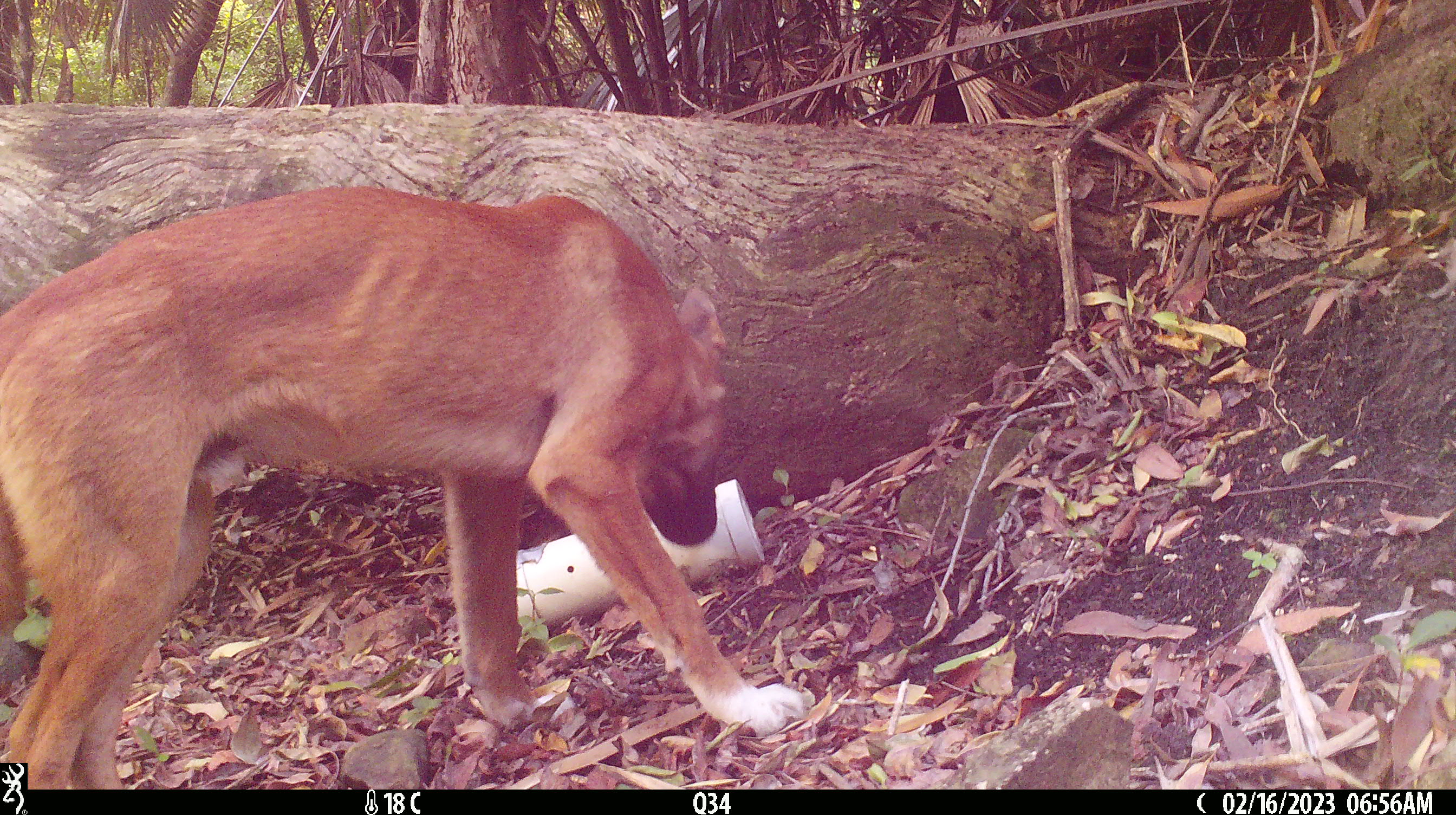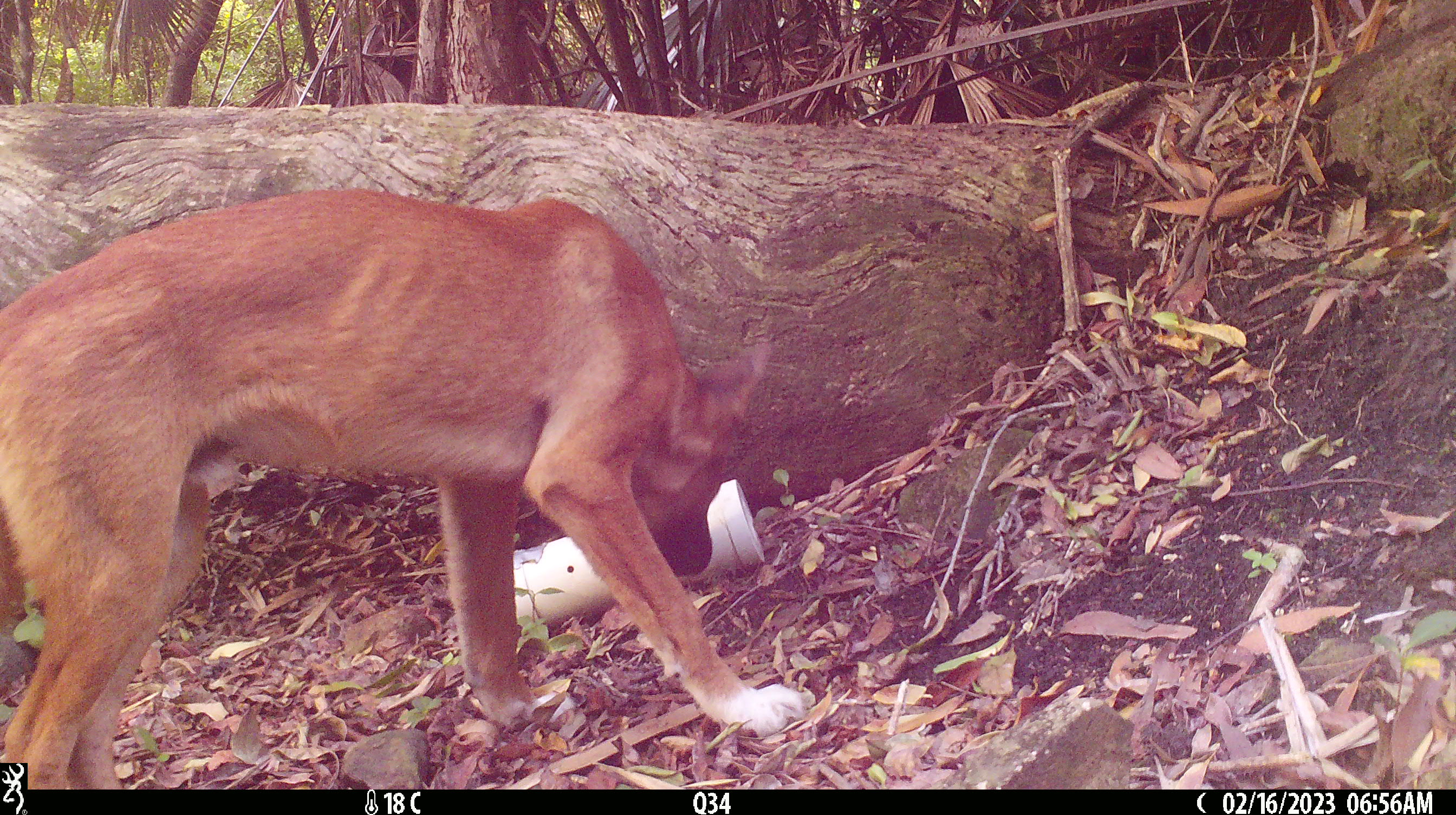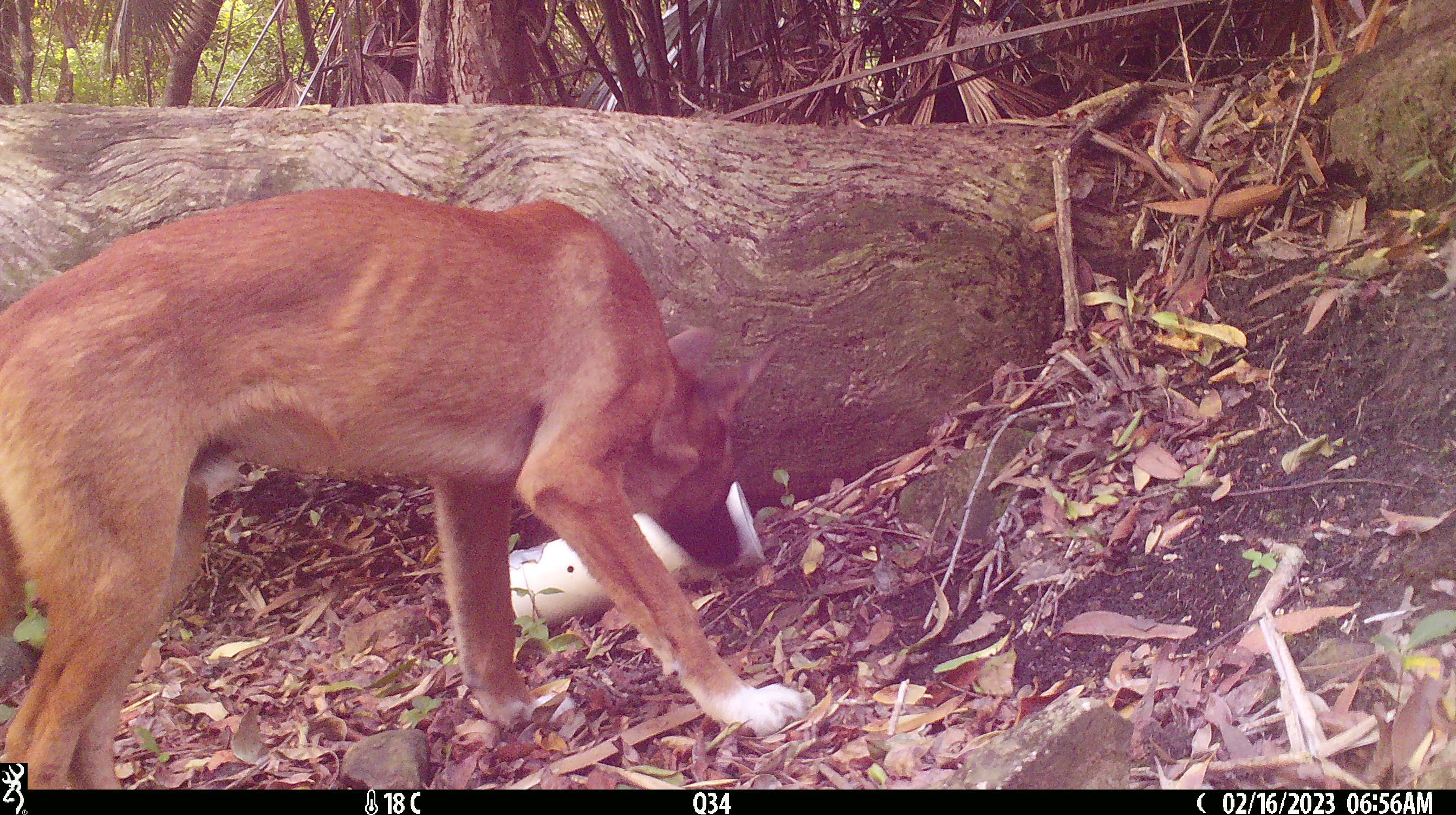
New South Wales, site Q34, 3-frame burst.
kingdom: Animalia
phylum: Chordata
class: Mammalia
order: Carnivora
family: Canidae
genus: Canis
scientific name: Canis familiaris dingo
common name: dingo